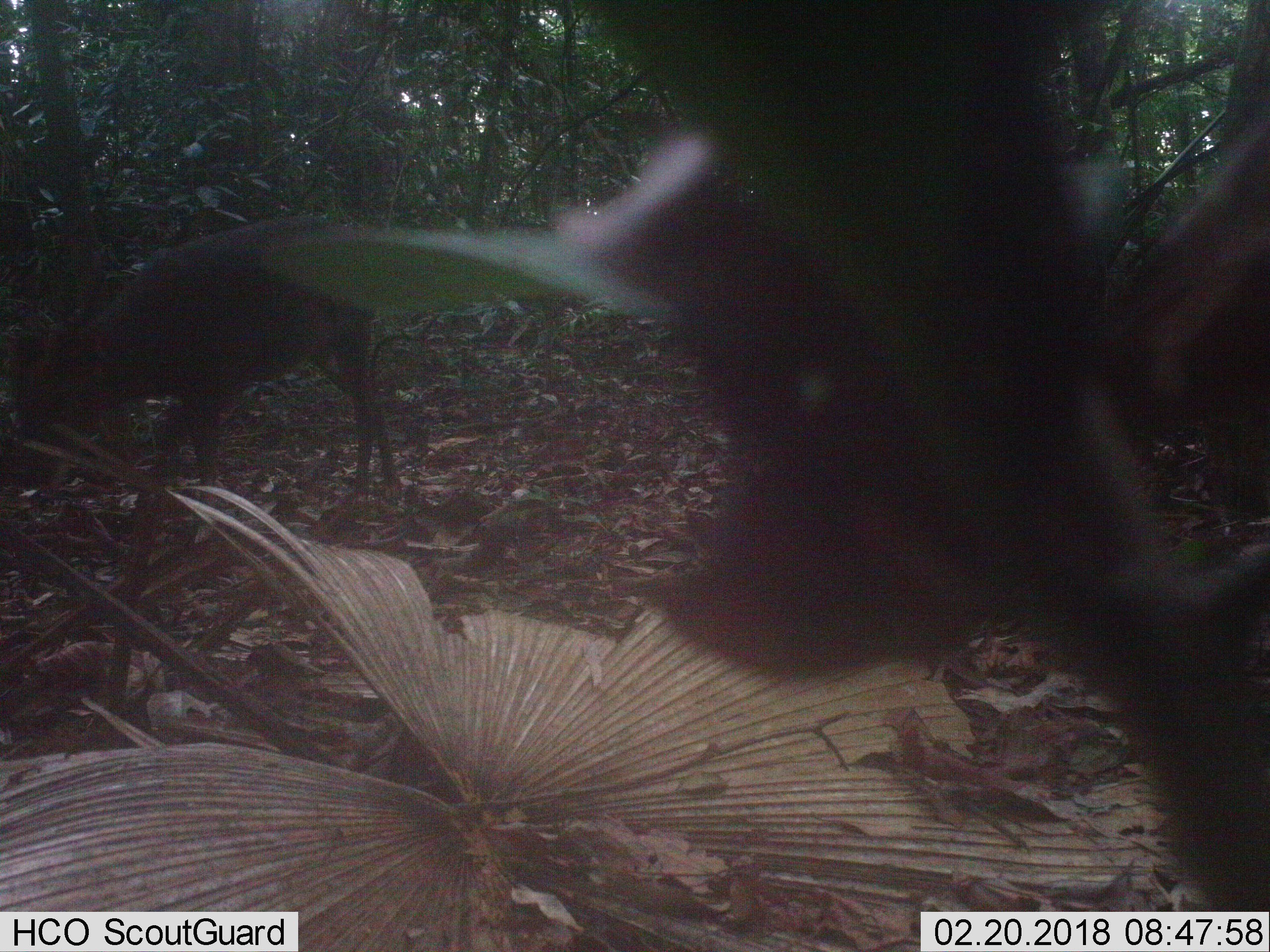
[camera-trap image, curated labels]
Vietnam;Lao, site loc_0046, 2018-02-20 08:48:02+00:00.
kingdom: Animalia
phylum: Chordata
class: Mammalia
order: Artiodactyla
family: Cervidae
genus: Muntiacus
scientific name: Muntiacus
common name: muntjacs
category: unidentified muntjac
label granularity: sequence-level